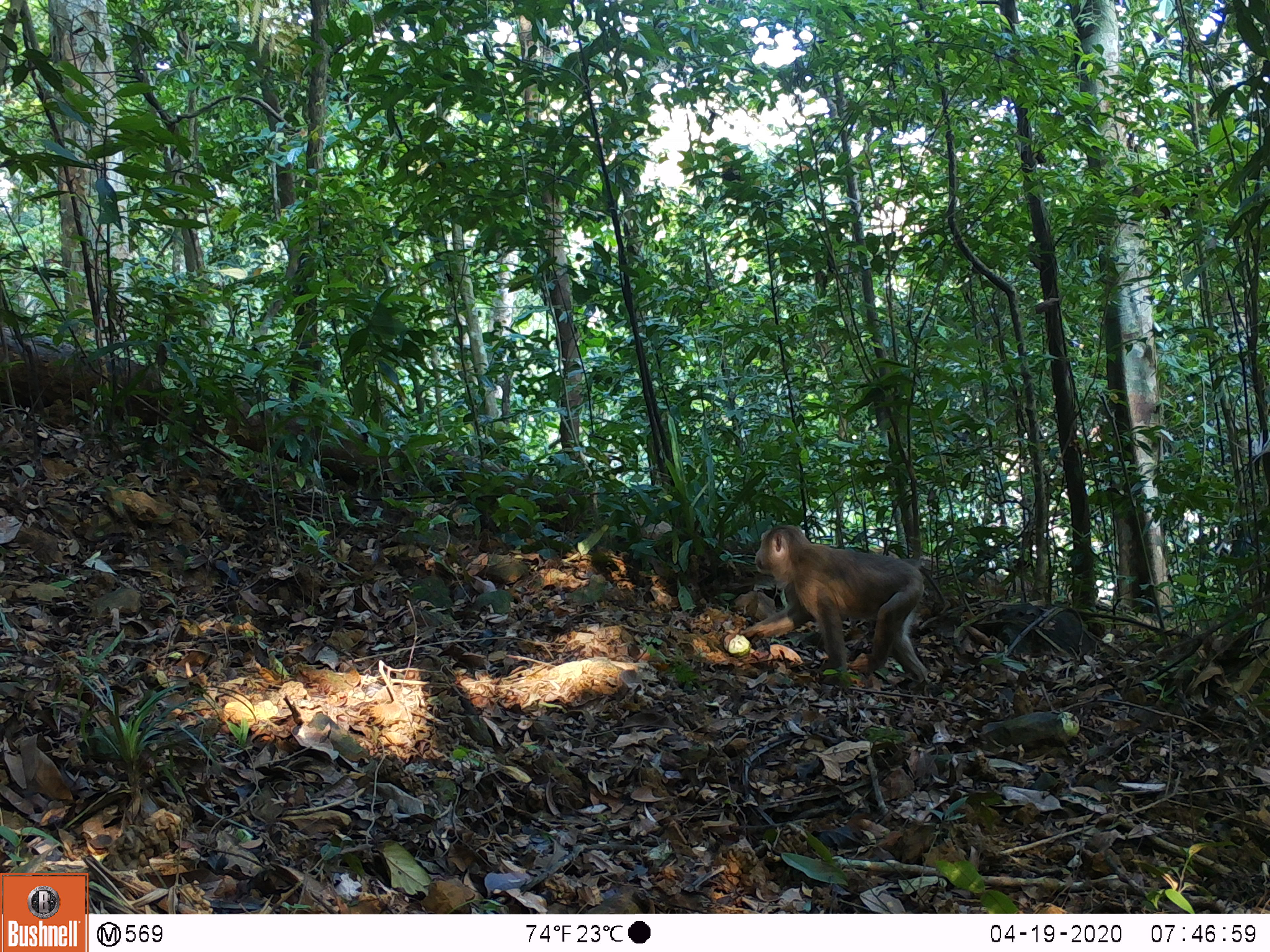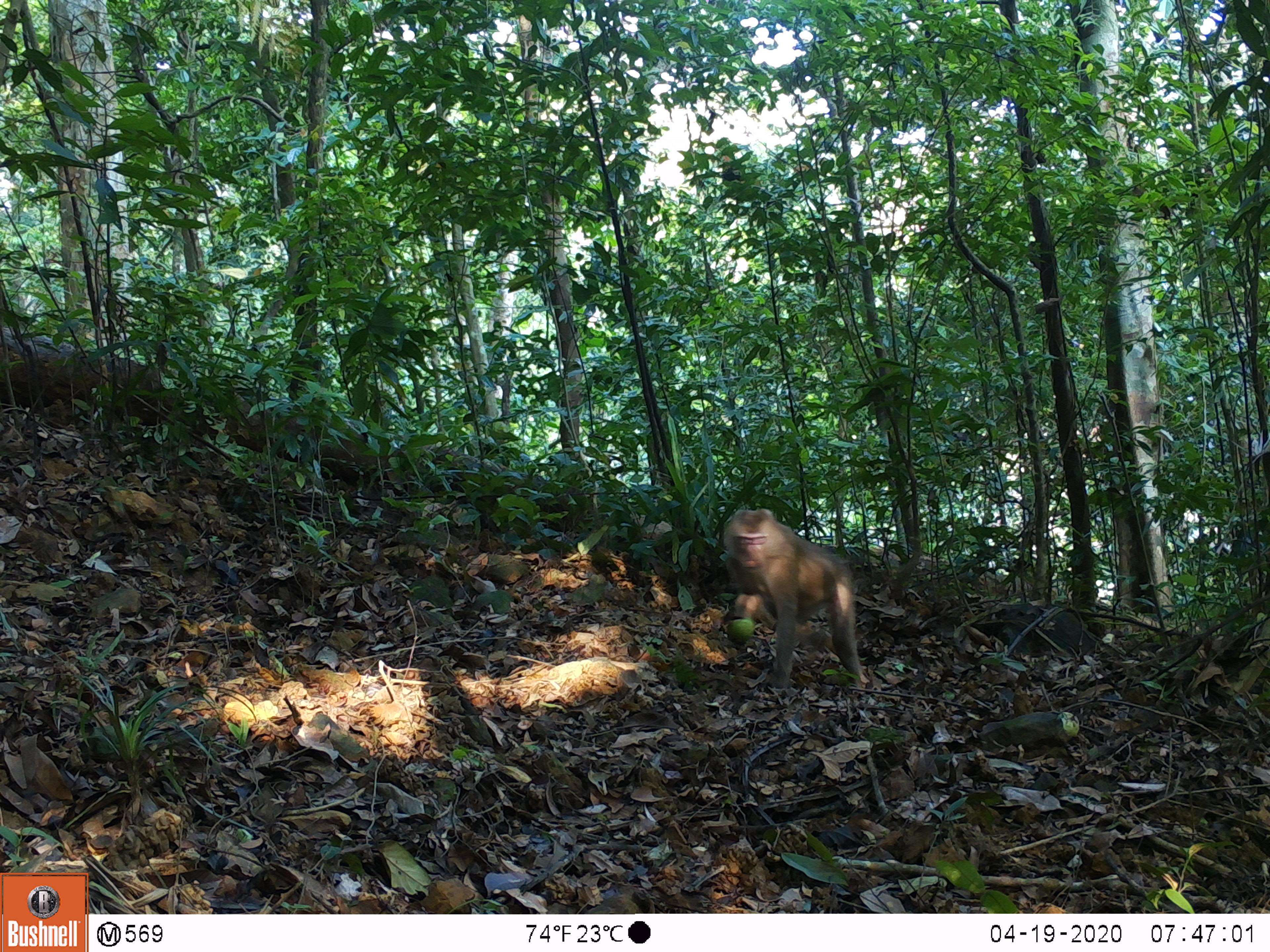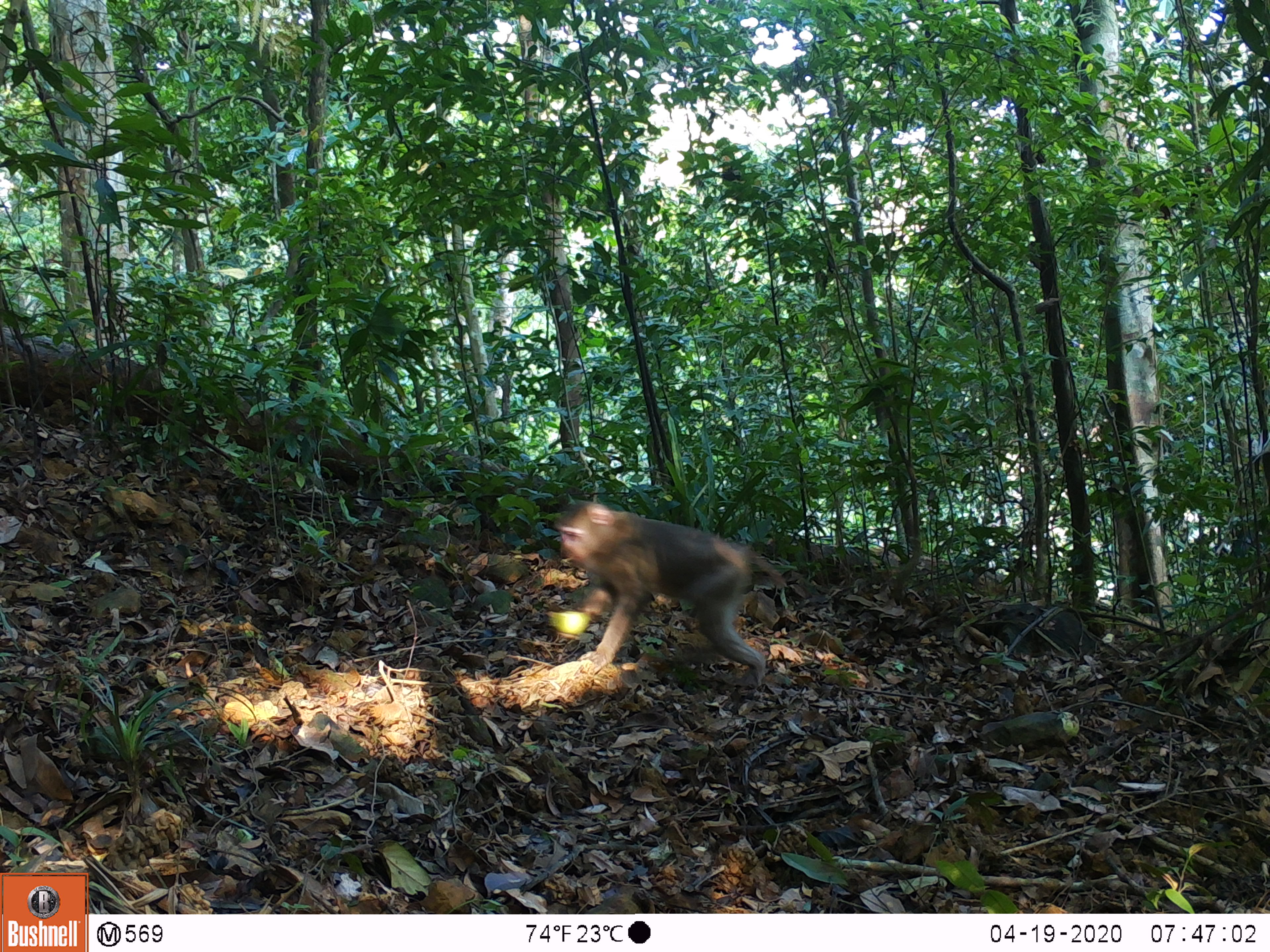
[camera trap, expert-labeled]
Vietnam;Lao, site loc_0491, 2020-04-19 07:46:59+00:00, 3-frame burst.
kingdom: Animalia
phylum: Chordata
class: Mammalia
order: Primates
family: Cercopithecidae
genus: Macaca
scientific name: Macaca nemestrina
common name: pig-tailed macaque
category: pig tailed macaque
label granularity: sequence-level